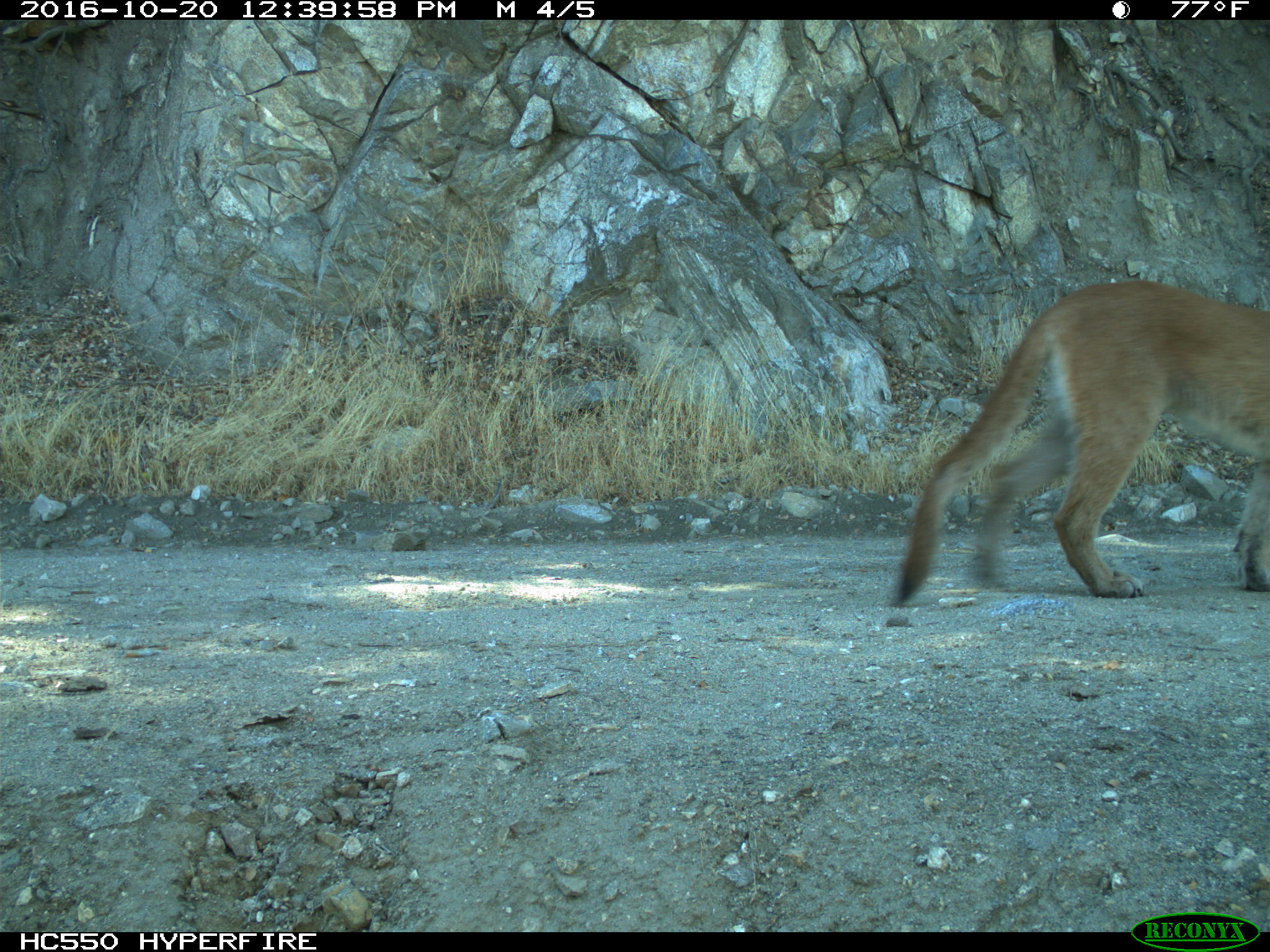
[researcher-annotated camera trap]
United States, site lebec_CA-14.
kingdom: Animalia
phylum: Chordata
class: Mammalia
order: Carnivora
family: Felidae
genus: Puma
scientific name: Puma concolor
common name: mountain lion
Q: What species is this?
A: Puma concolor (mountain lion).